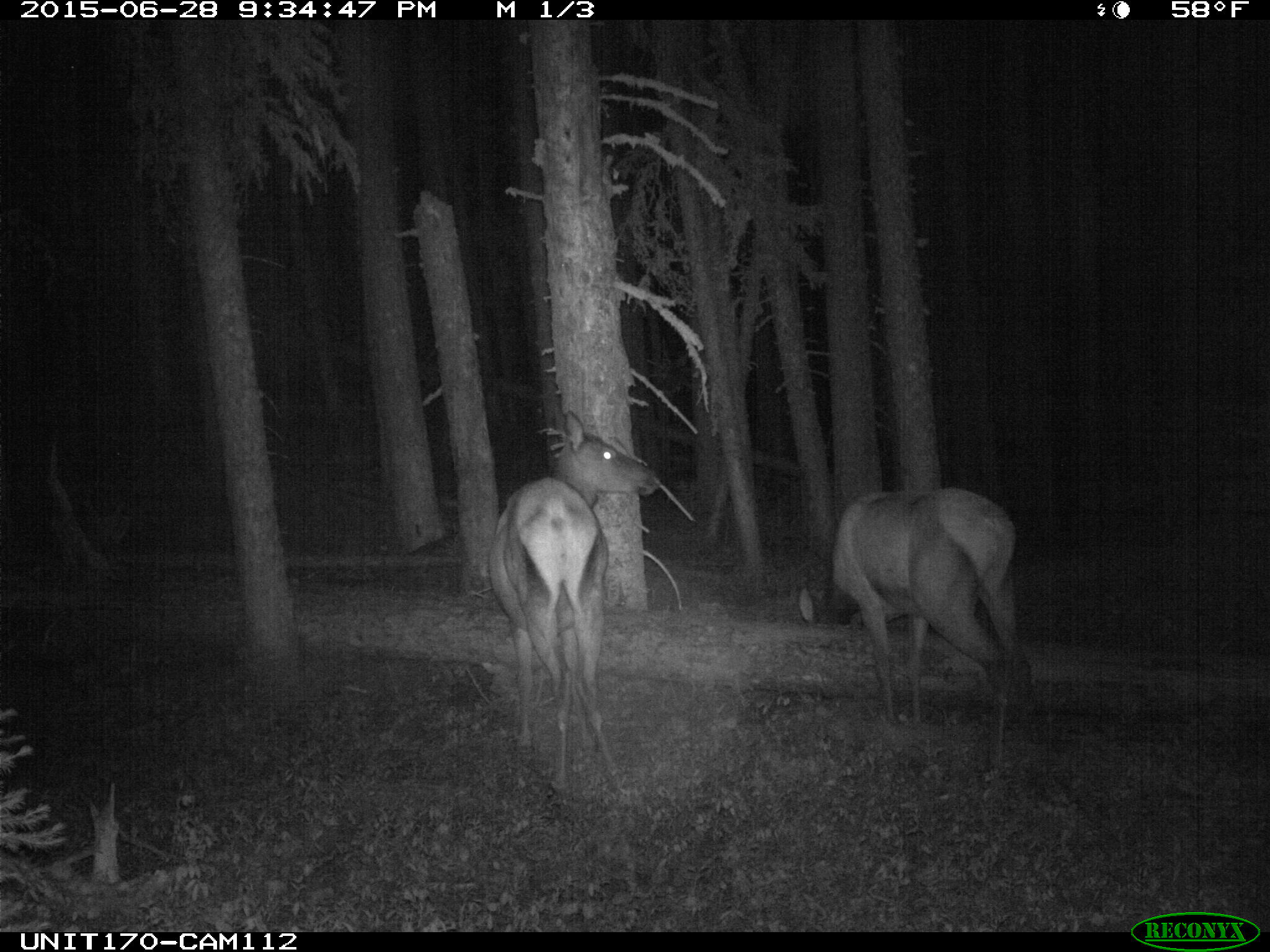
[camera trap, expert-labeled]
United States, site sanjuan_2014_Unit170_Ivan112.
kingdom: Animalia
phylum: Chordata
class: Mammalia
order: Artiodactyla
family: Cervidae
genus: Cervus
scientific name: Cervus elaphus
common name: red deer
Cervus elaphus (red deer).